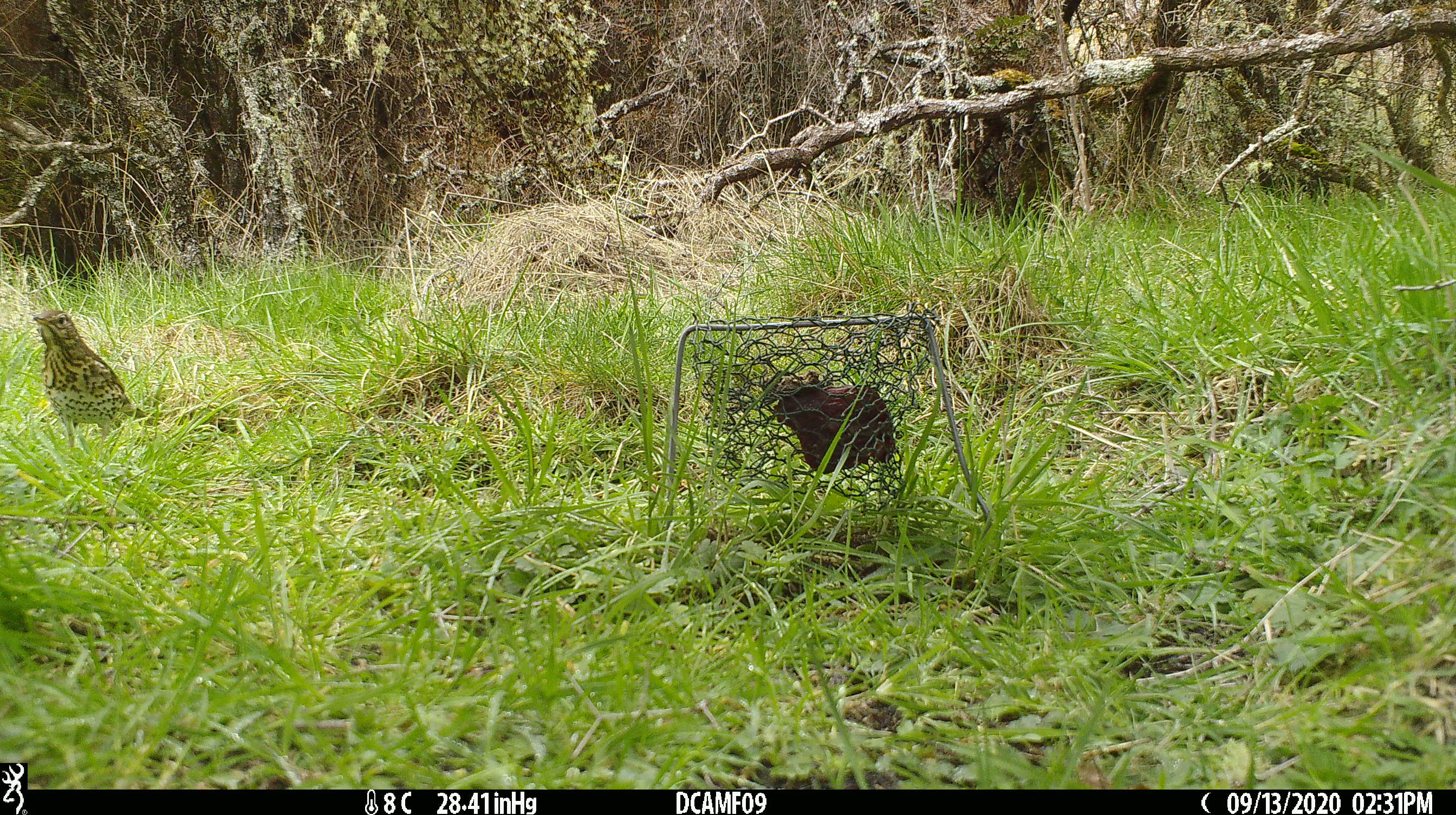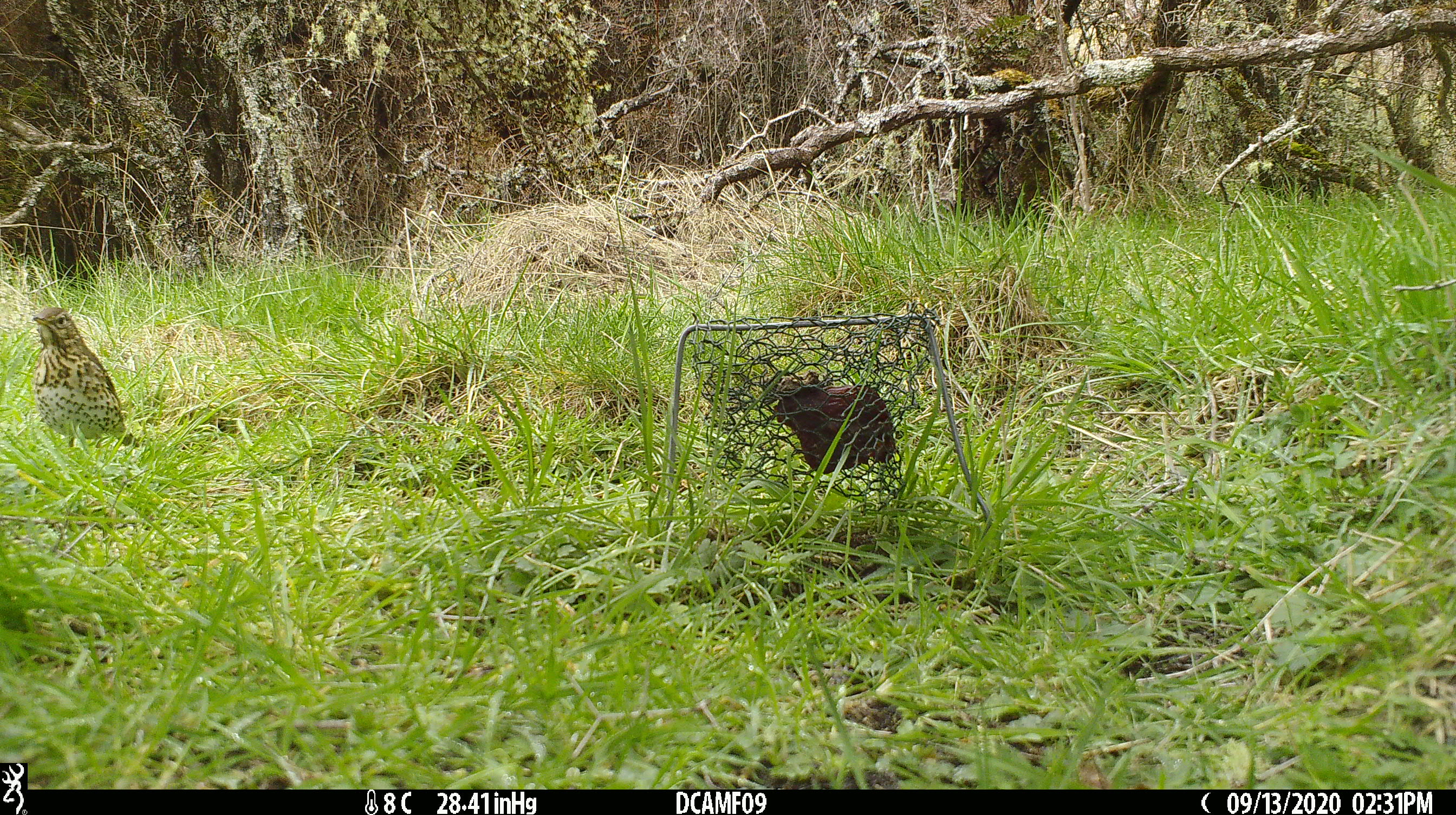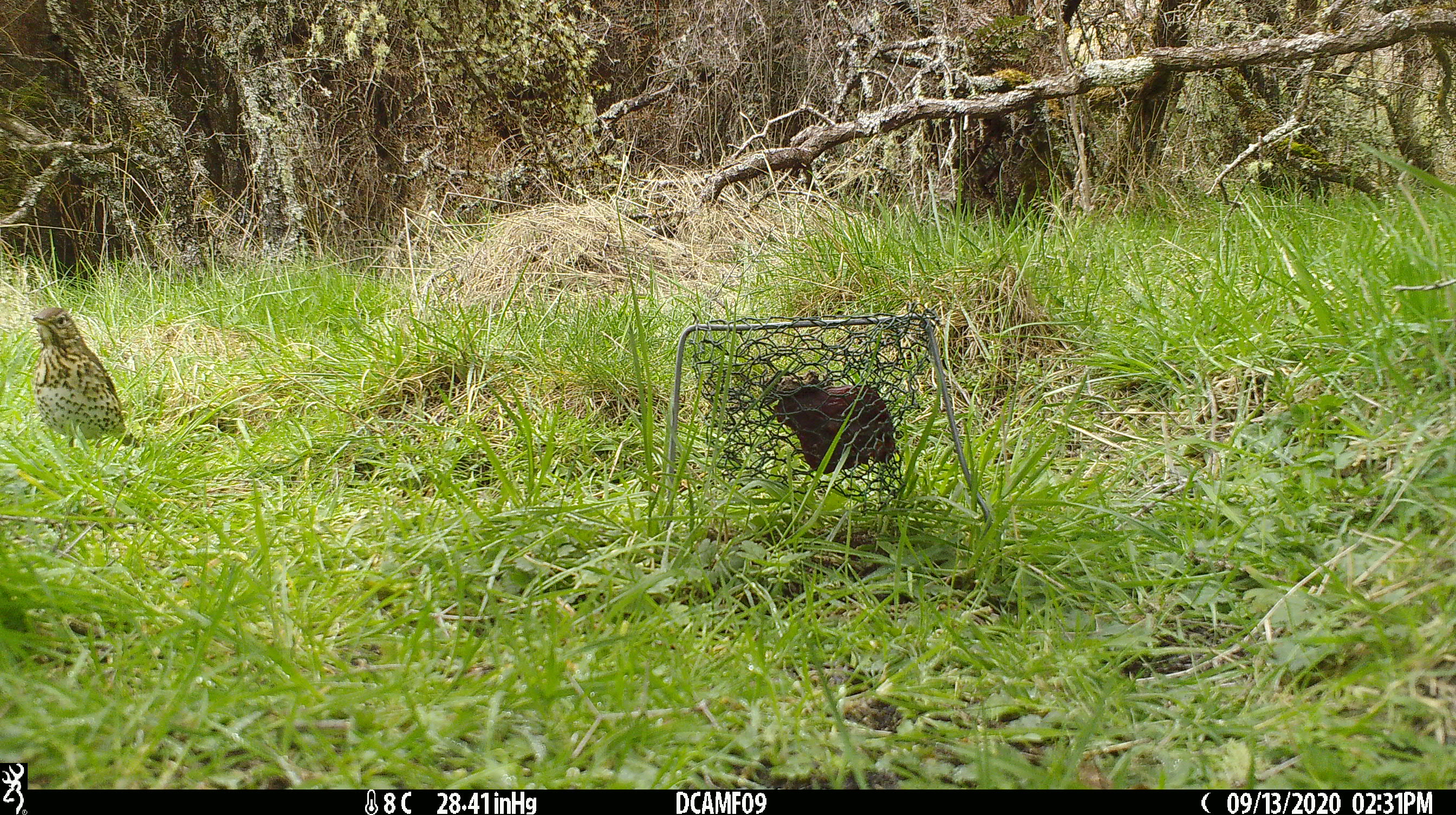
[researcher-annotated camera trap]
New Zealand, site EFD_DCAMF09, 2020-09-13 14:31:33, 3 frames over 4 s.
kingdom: Animalia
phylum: Chordata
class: Aves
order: Passeriformes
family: Turdidae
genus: Turdus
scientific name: Turdus philomelos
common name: song thrush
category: thrush